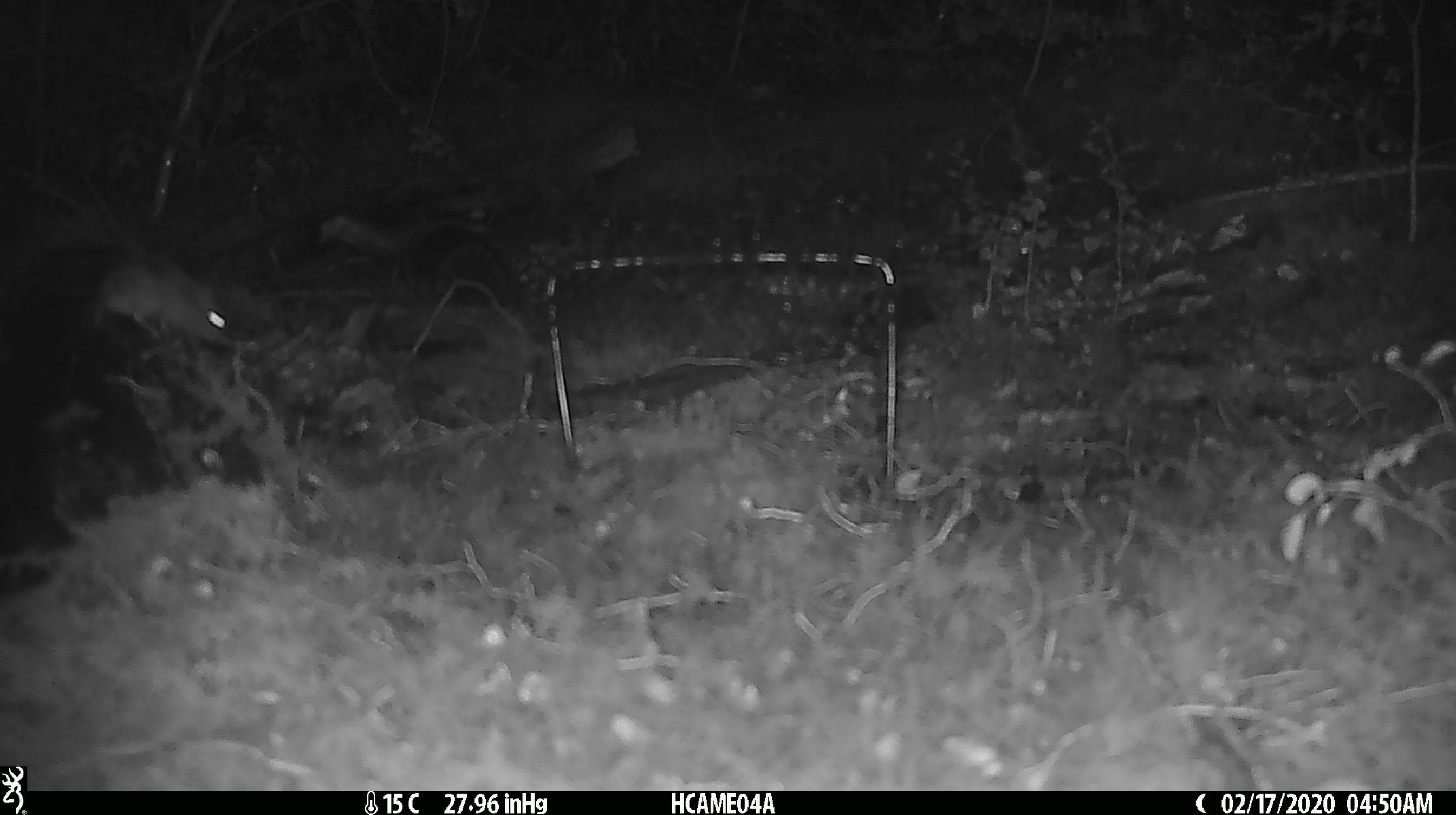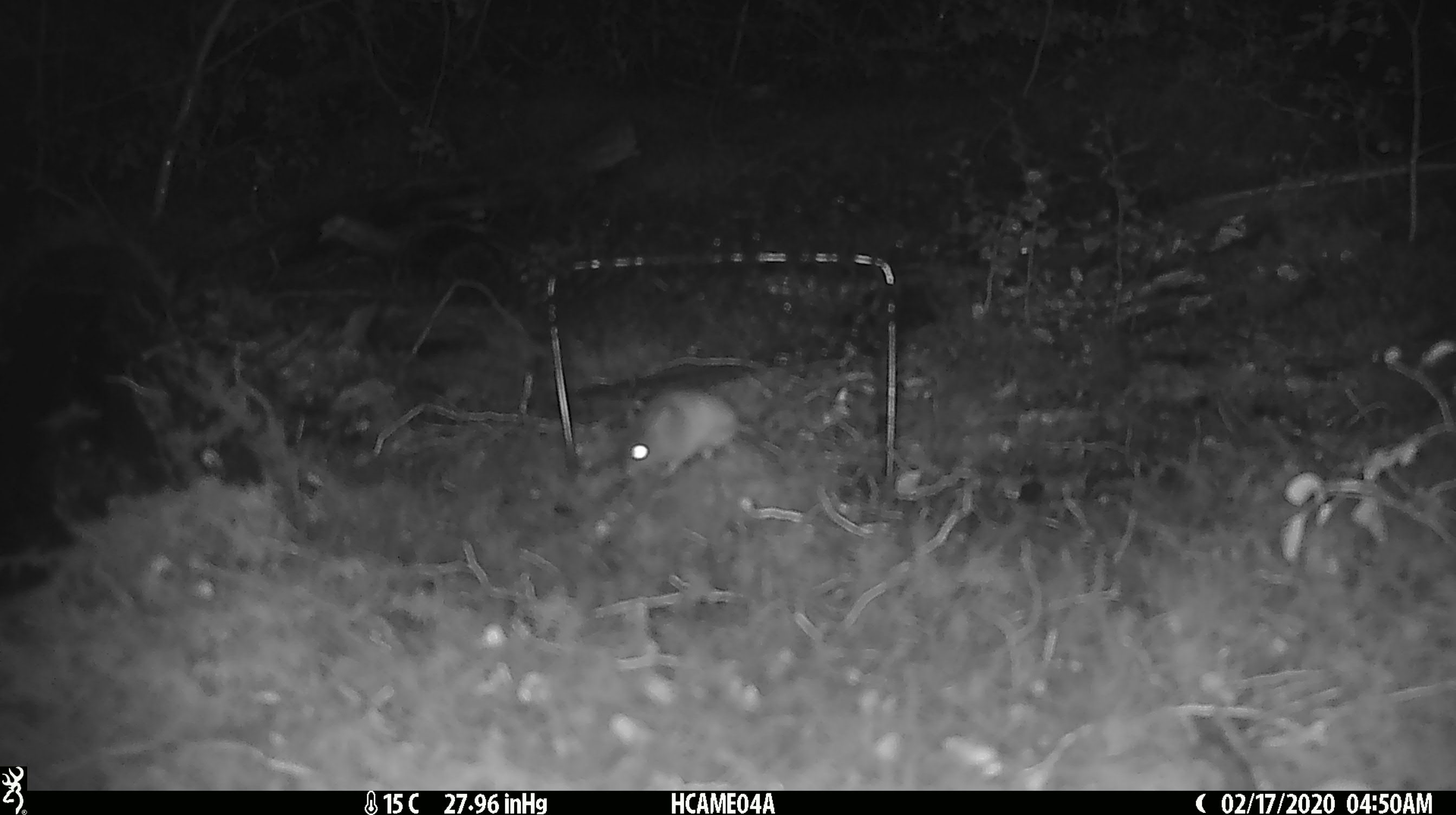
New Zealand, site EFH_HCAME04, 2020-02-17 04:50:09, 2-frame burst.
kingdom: Animalia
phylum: Chordata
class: Mammalia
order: Rodentia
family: Muridae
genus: Mus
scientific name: Mus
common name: mouse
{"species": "mouse (Mus)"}